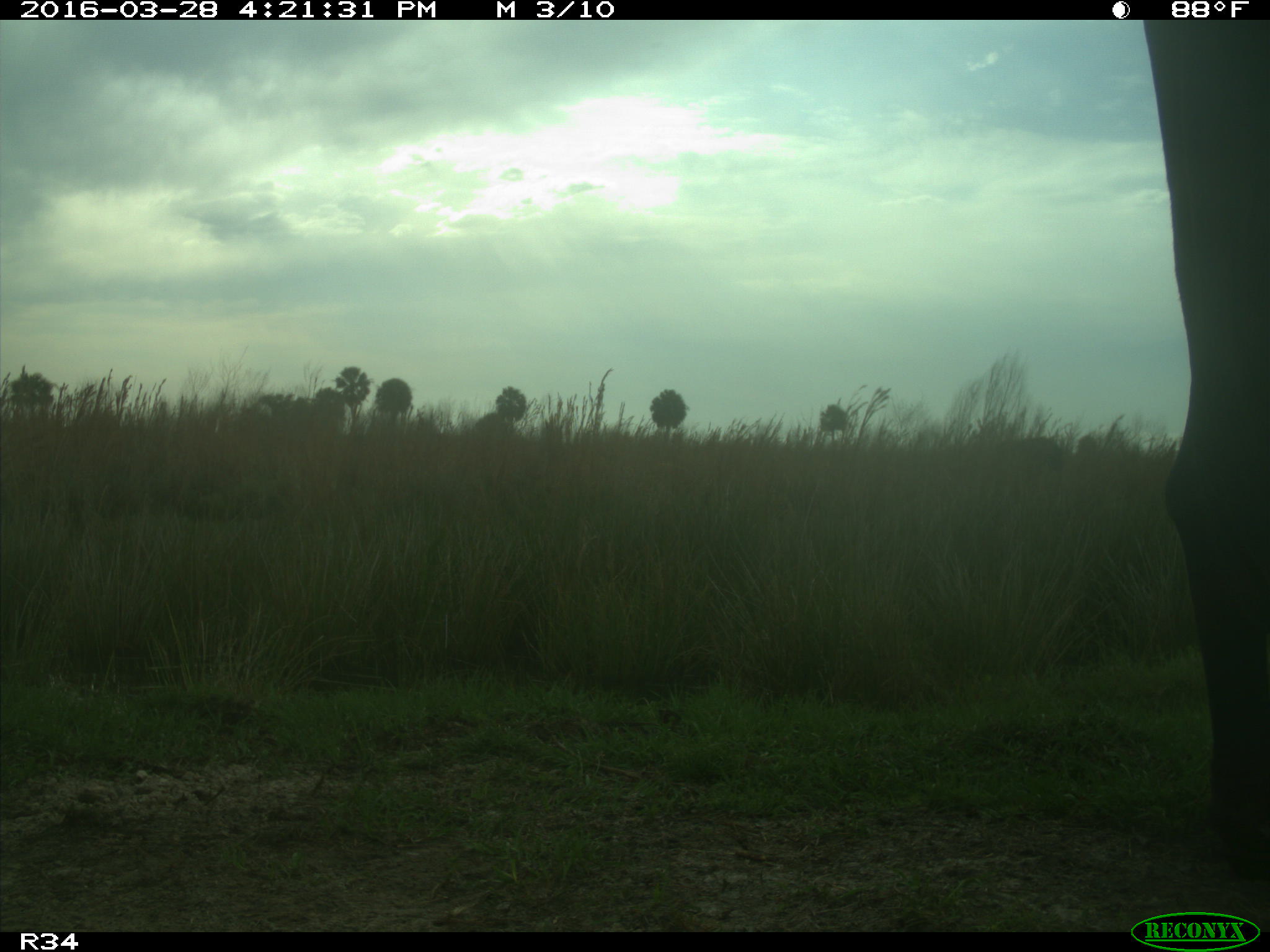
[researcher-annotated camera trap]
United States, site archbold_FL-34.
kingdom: Animalia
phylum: Chordata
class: Mammalia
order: Artiodactyla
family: Bovidae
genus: Bos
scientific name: Bos taurus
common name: domestic cow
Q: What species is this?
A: Bos taurus (domestic cow).